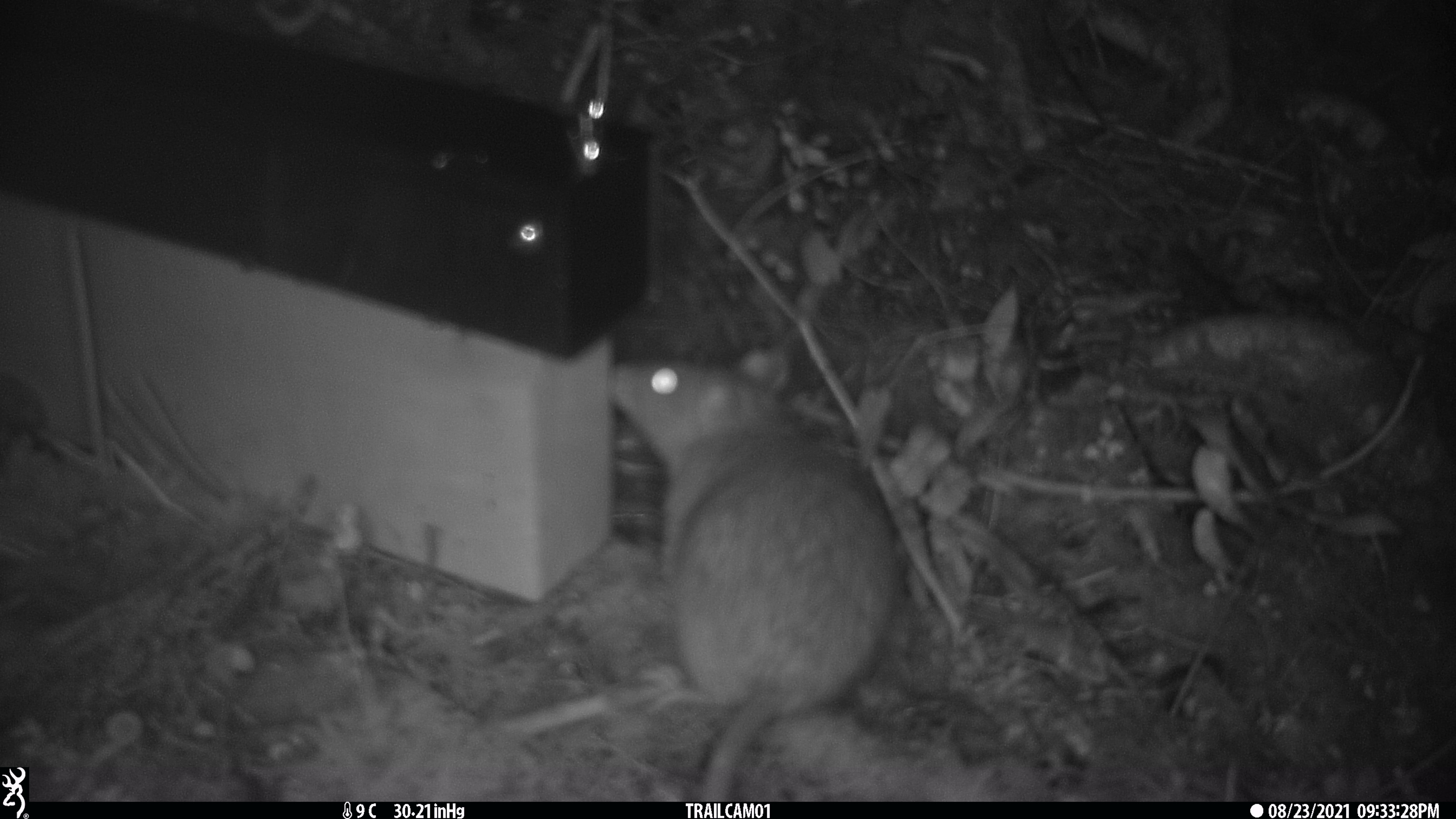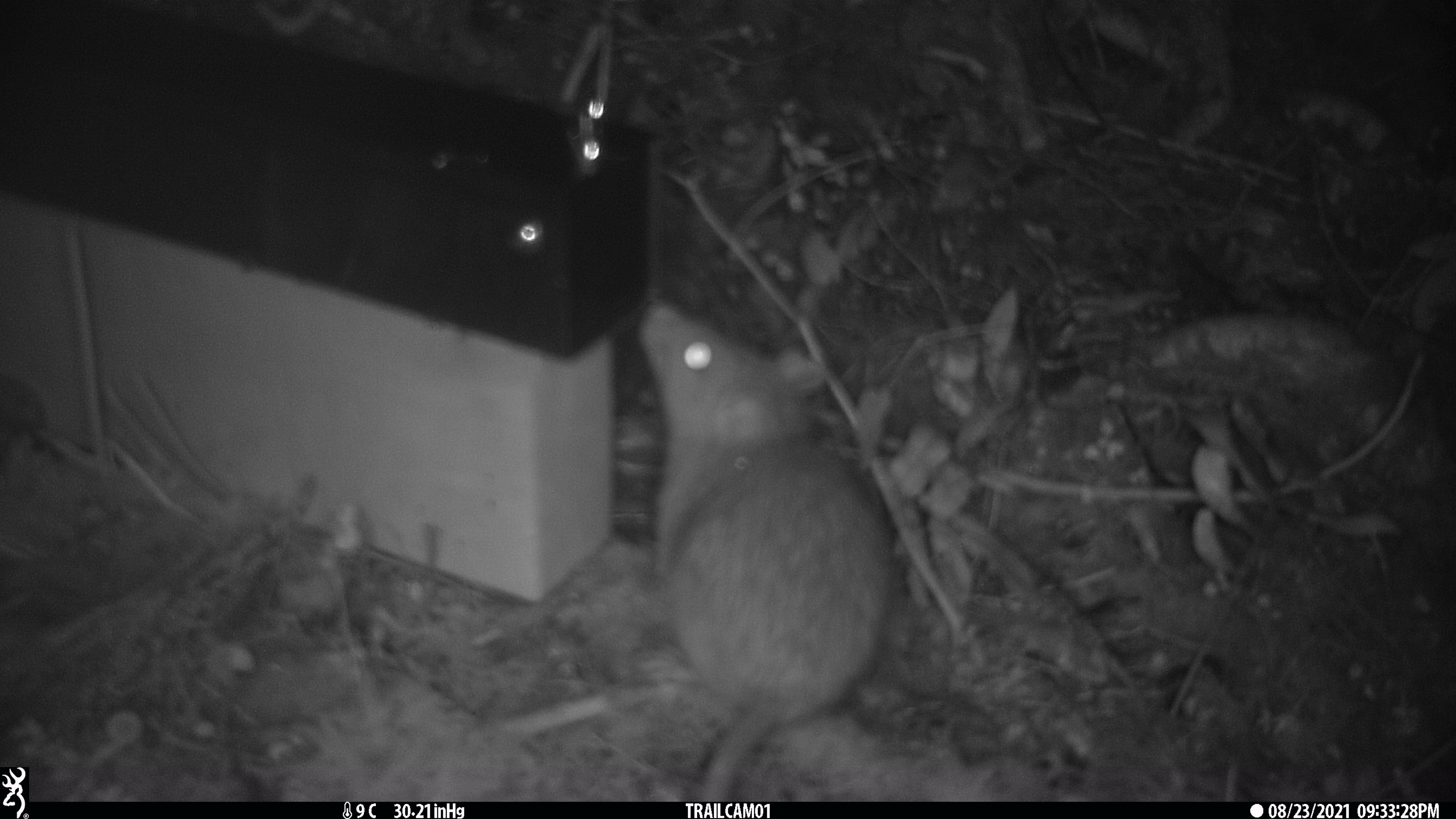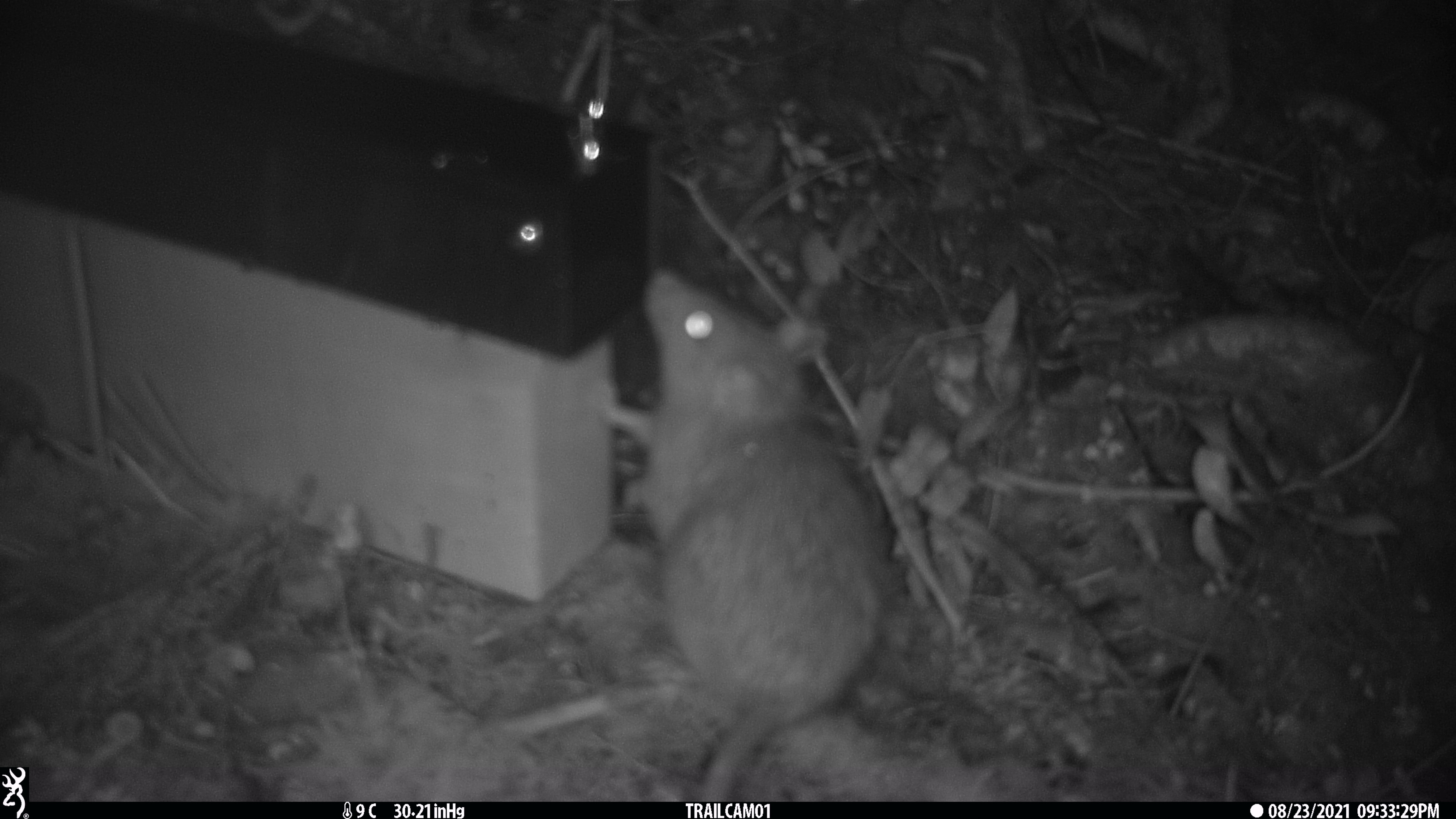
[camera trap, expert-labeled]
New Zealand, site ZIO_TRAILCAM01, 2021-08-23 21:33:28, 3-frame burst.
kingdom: Animalia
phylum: Chordata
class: Mammalia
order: Rodentia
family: Muridae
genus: Rattus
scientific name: Rattus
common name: rat